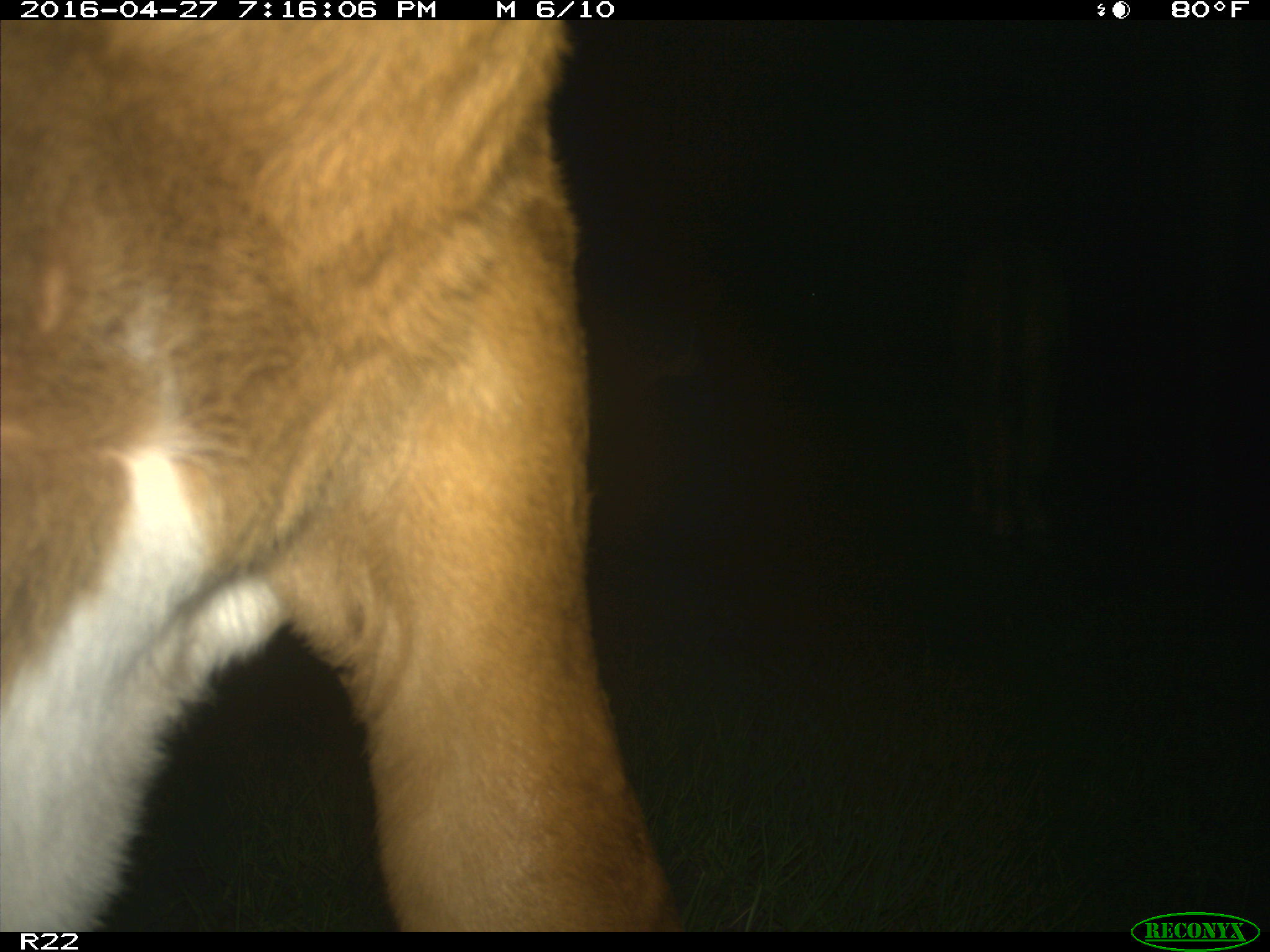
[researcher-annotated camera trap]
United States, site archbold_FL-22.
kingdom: Animalia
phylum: Chordata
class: Mammalia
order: Artiodactyla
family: Bovidae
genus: Bos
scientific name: Bos taurus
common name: domestic cow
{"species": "Bos taurus (domestic cow)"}